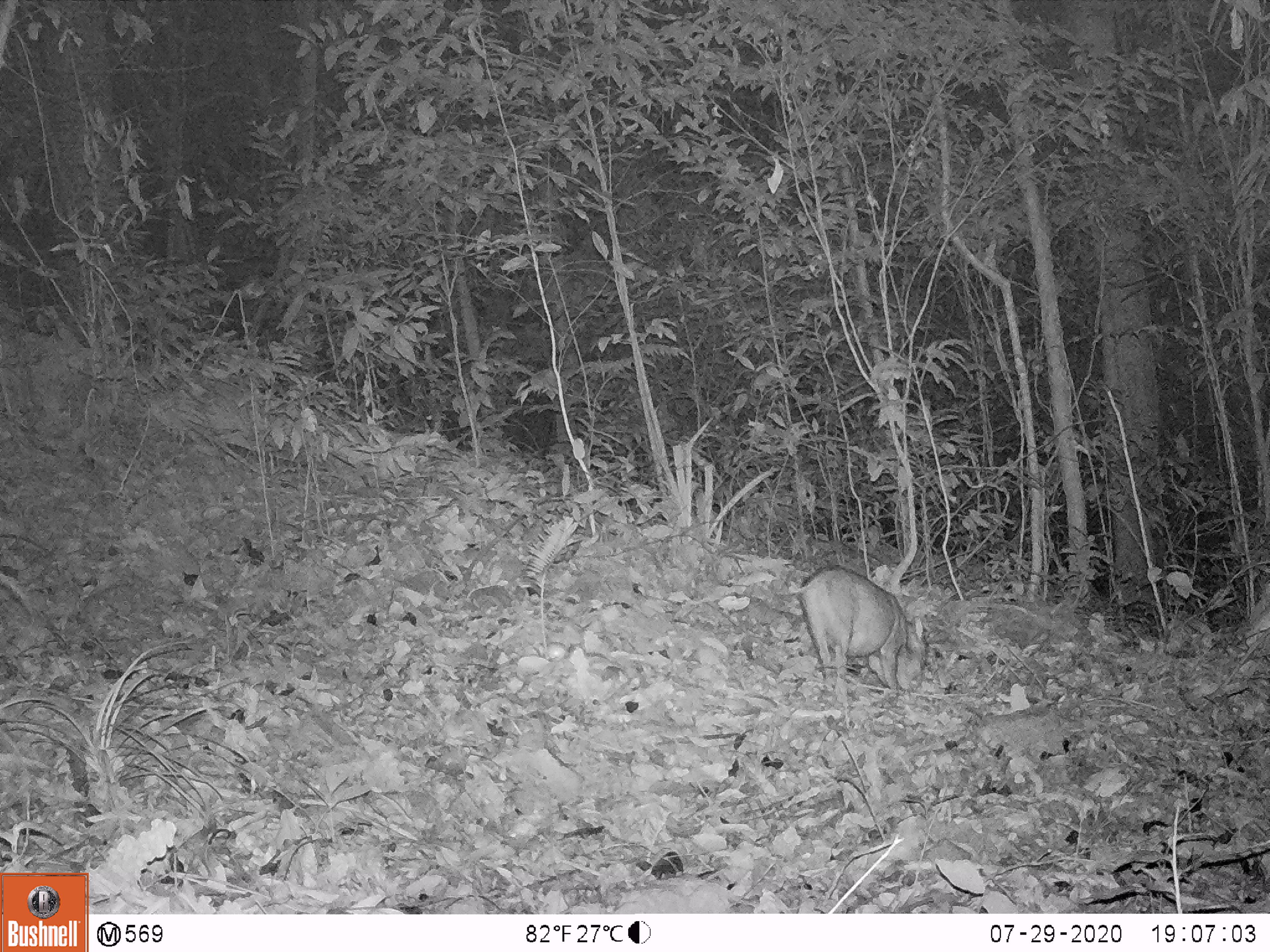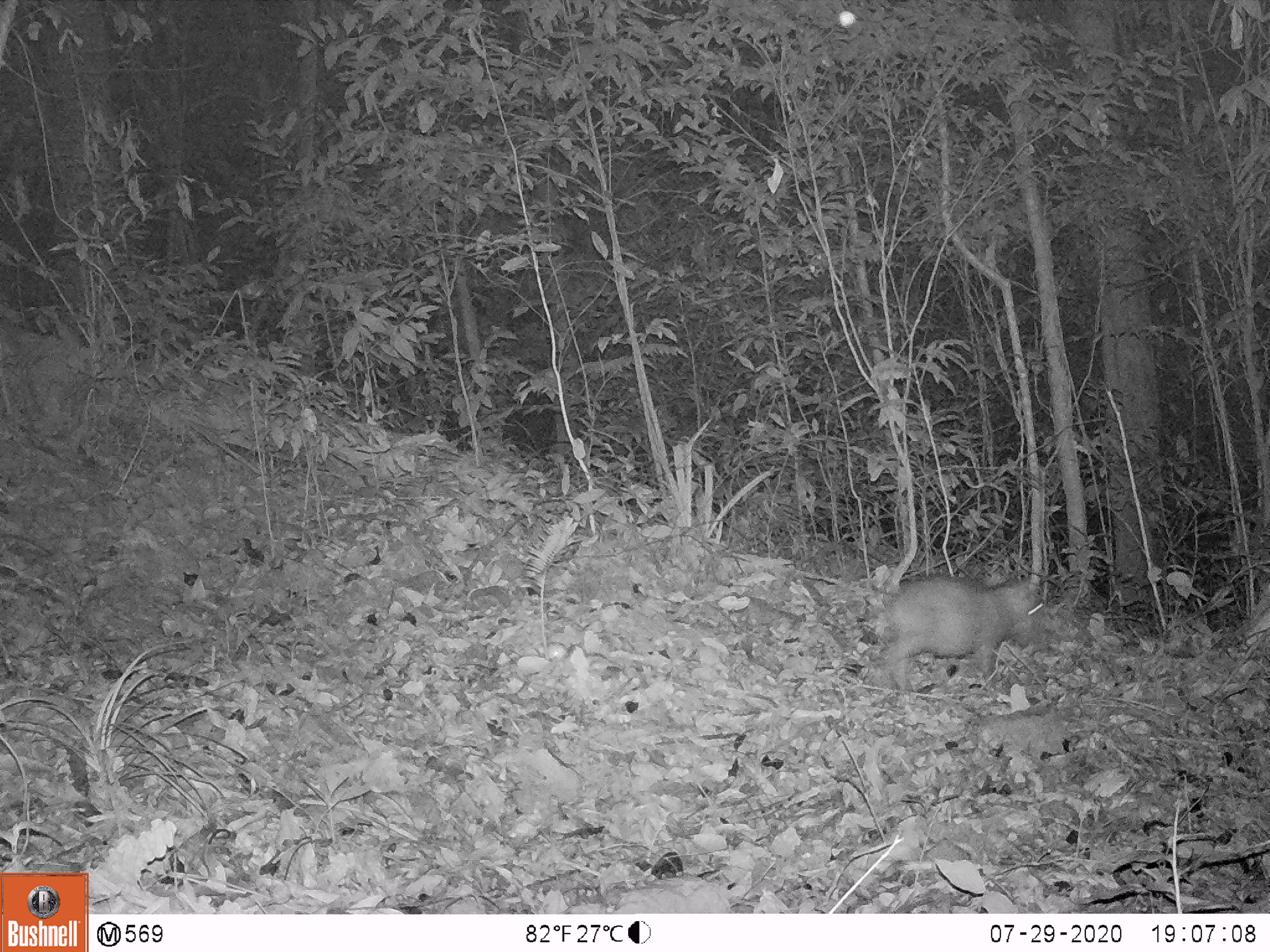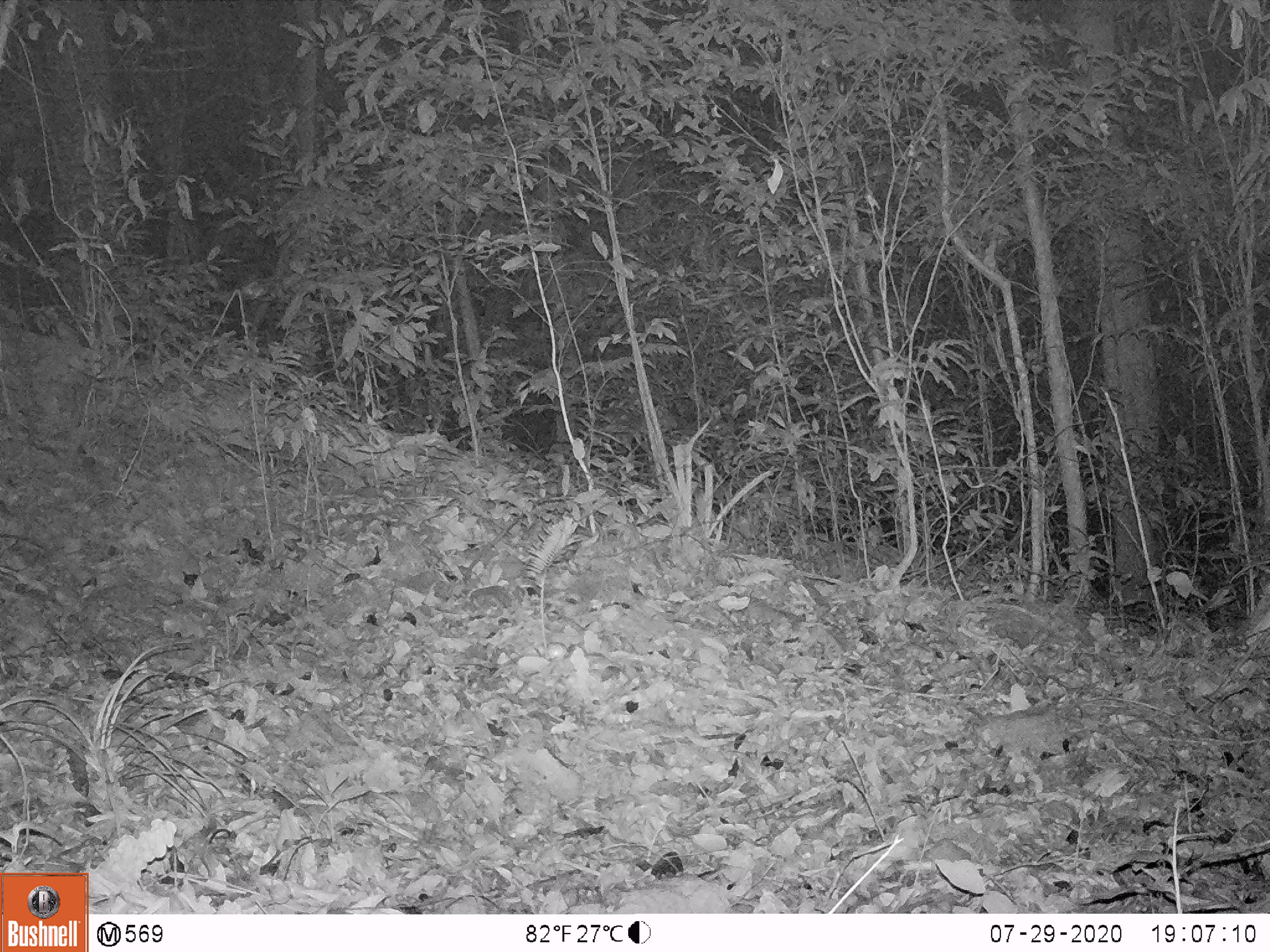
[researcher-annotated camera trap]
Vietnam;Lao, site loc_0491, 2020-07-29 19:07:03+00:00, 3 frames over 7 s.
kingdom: Animalia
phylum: Chordata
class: Mammalia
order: Artiodactyla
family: Suidae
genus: Sus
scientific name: Sus scrofa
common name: eurasian wild pig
Eurasian wild pig (Sus scrofa). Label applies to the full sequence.